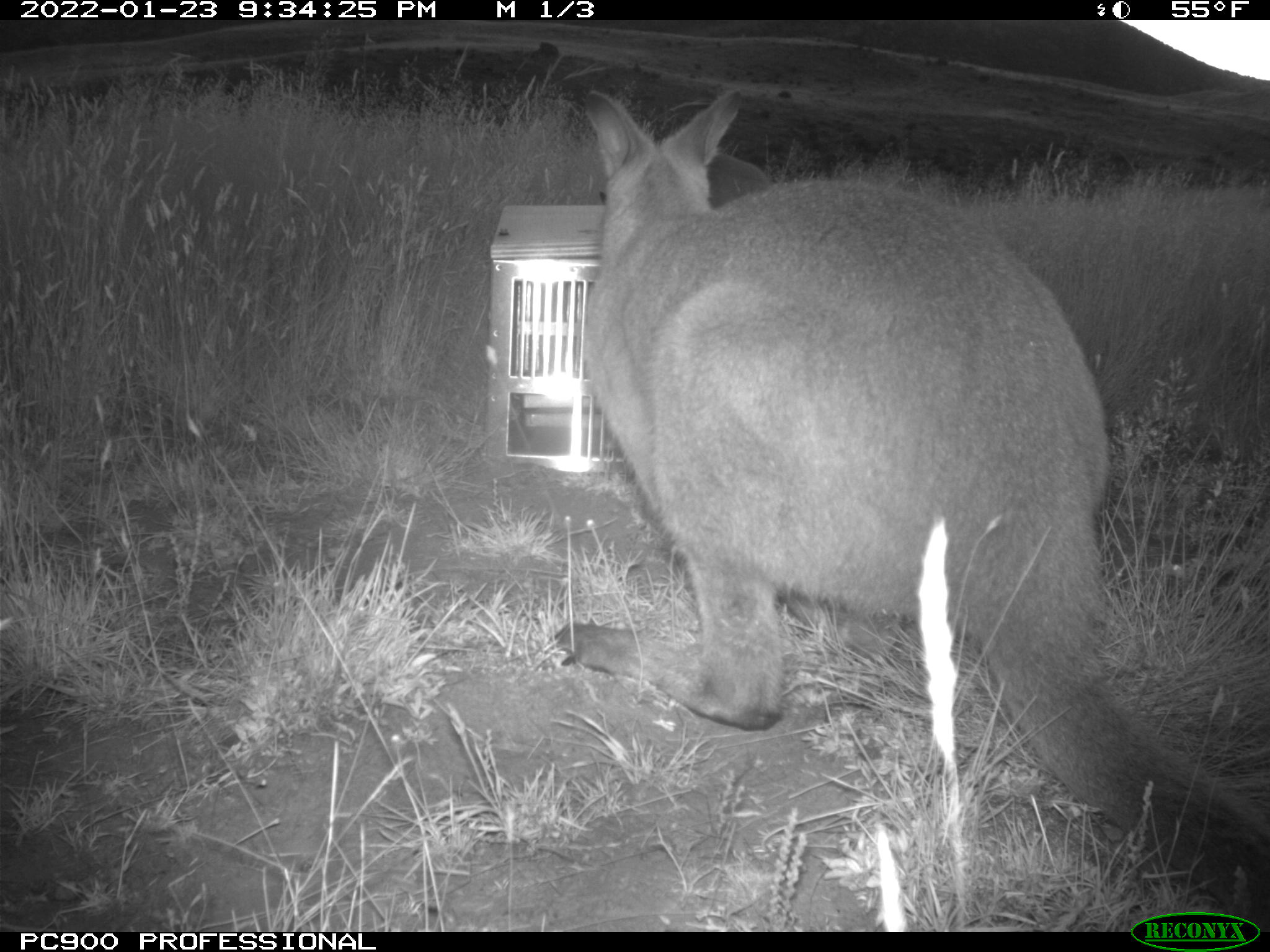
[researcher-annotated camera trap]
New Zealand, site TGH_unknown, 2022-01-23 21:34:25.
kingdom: Animalia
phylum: Chordata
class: Mammalia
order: Diprotodontia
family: Macropodidae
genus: Notamacropus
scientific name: Notamacropus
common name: wallaby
Wallaby (Notamacropus).